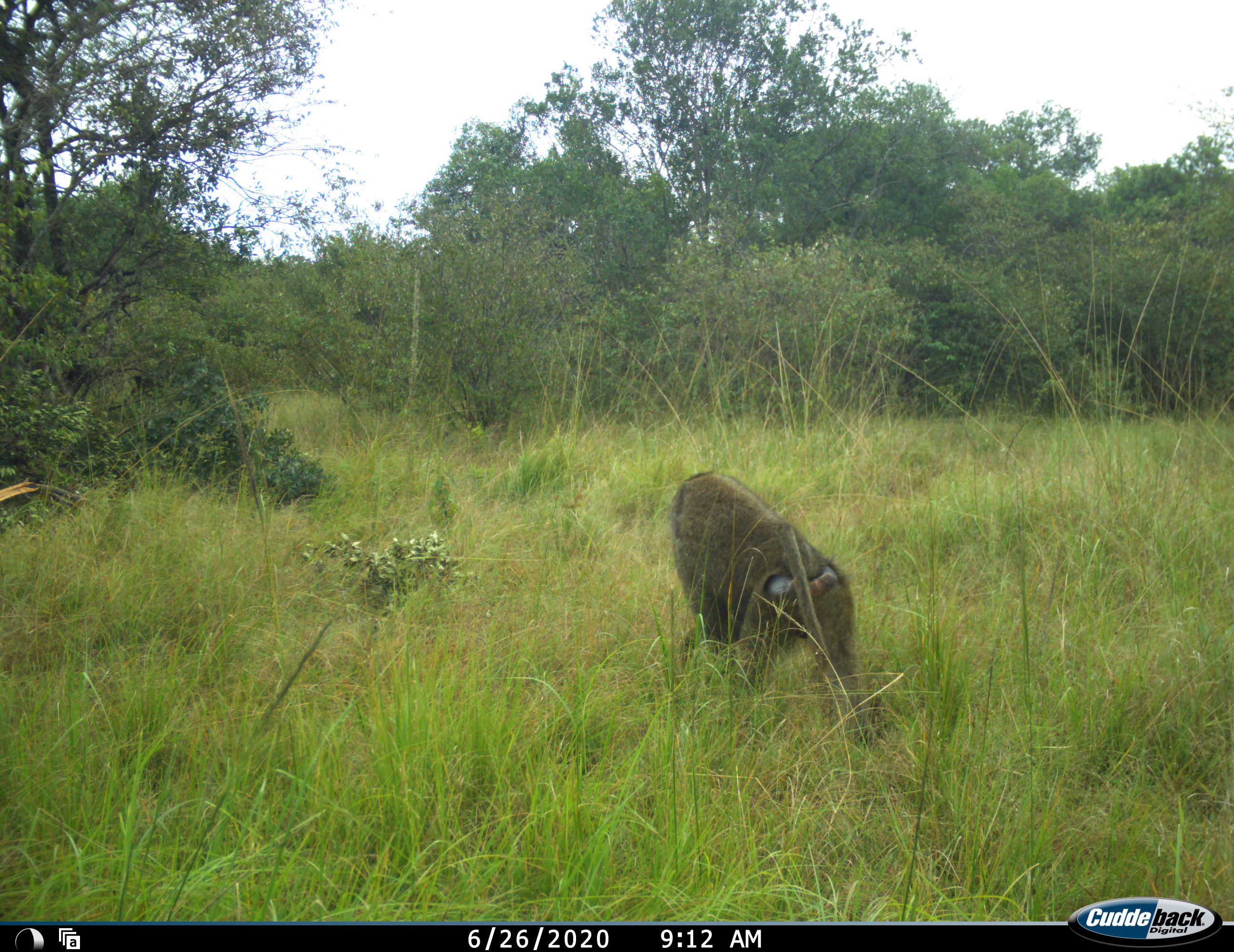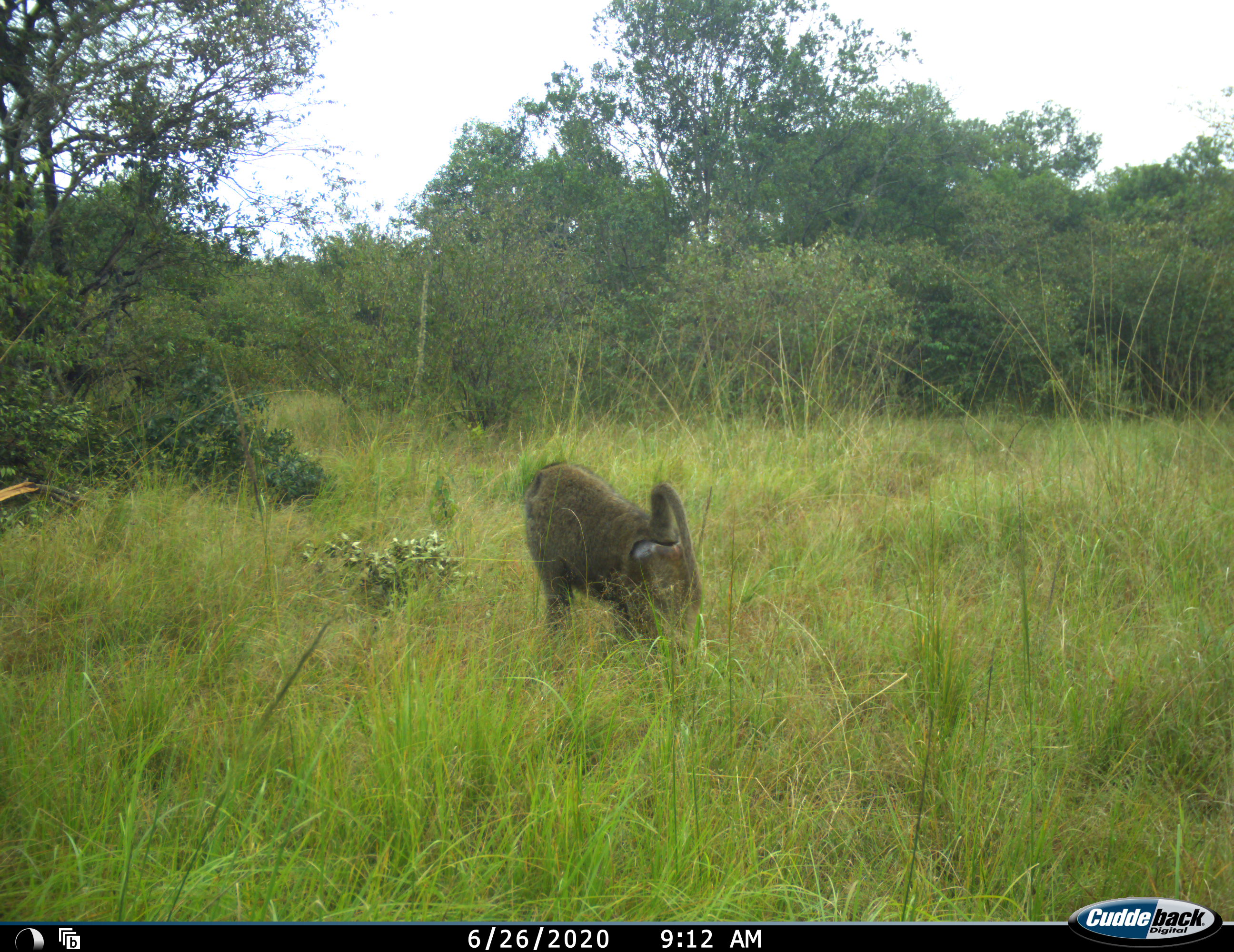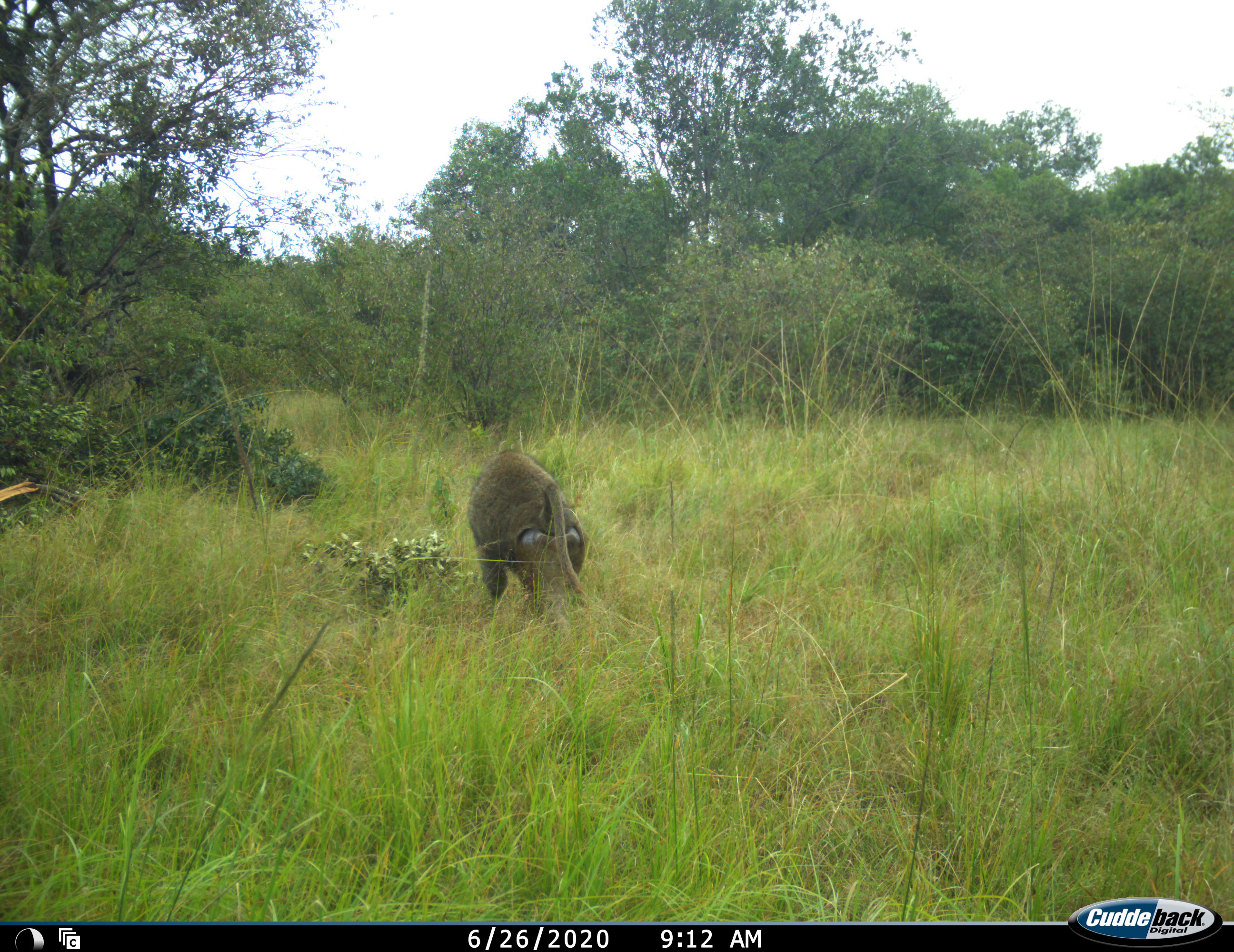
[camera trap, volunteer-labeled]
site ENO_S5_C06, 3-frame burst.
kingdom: Animalia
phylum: Chordata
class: Mammalia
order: Primates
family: Cercopithecidae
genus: Papio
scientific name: Papio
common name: baboon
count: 1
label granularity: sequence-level